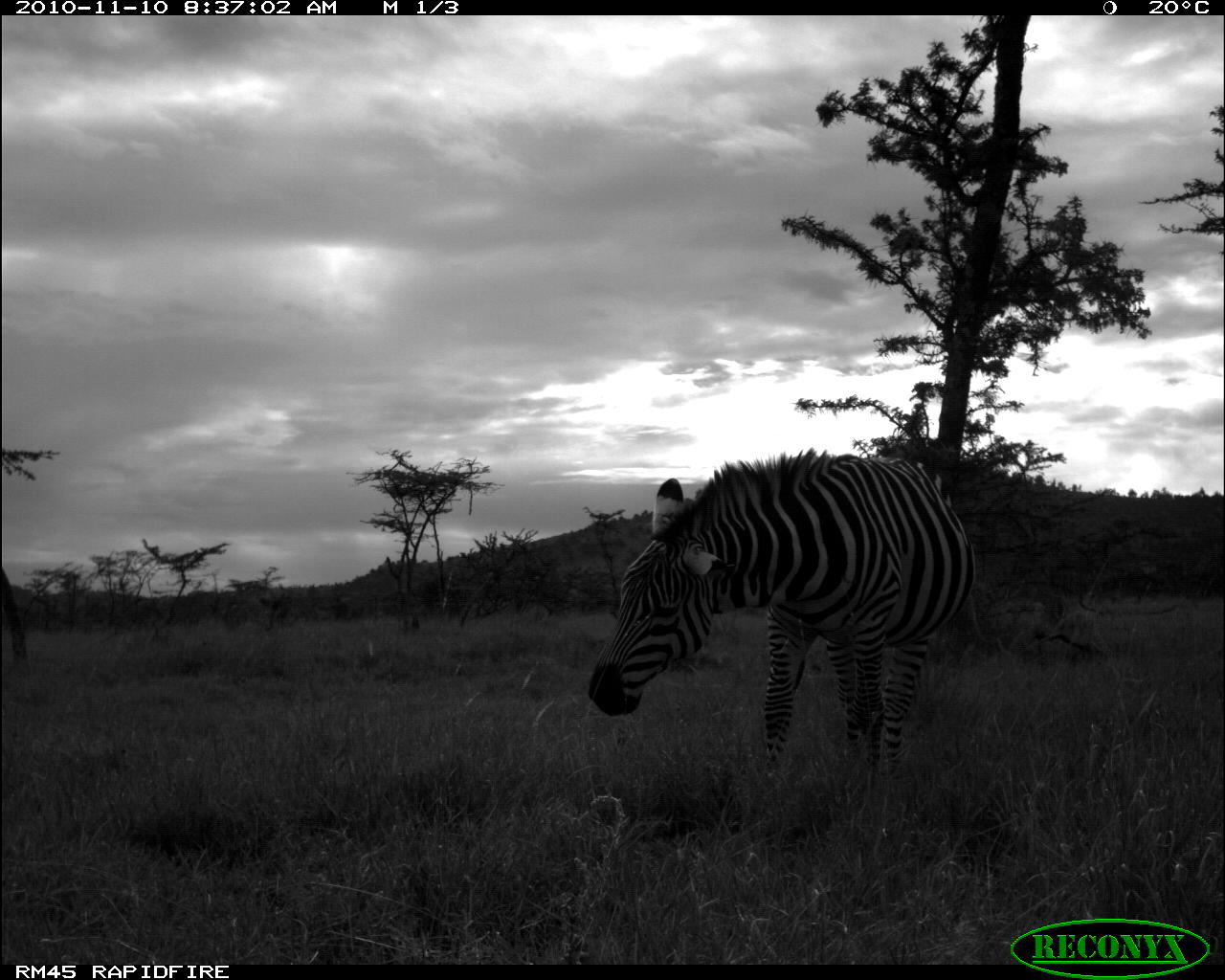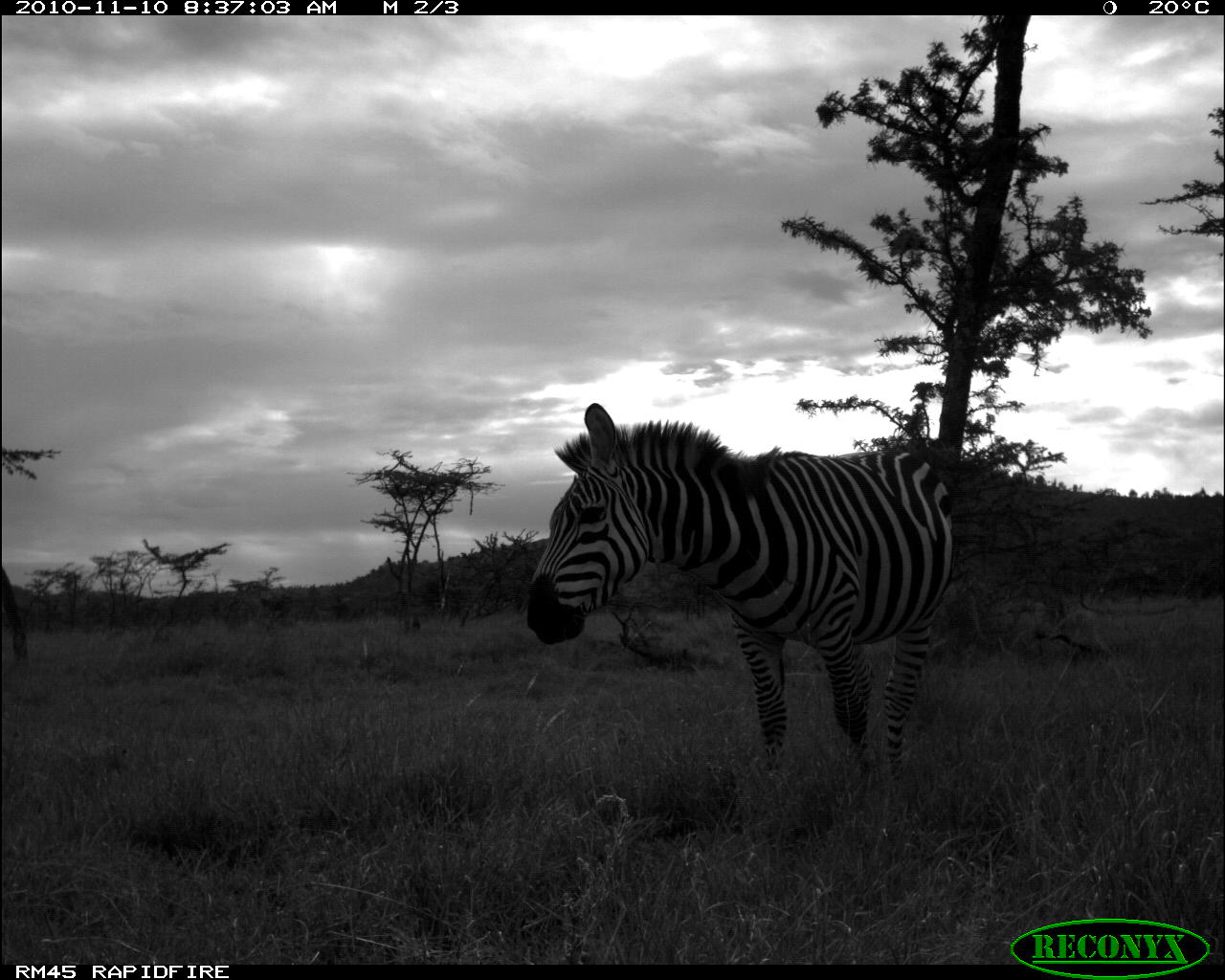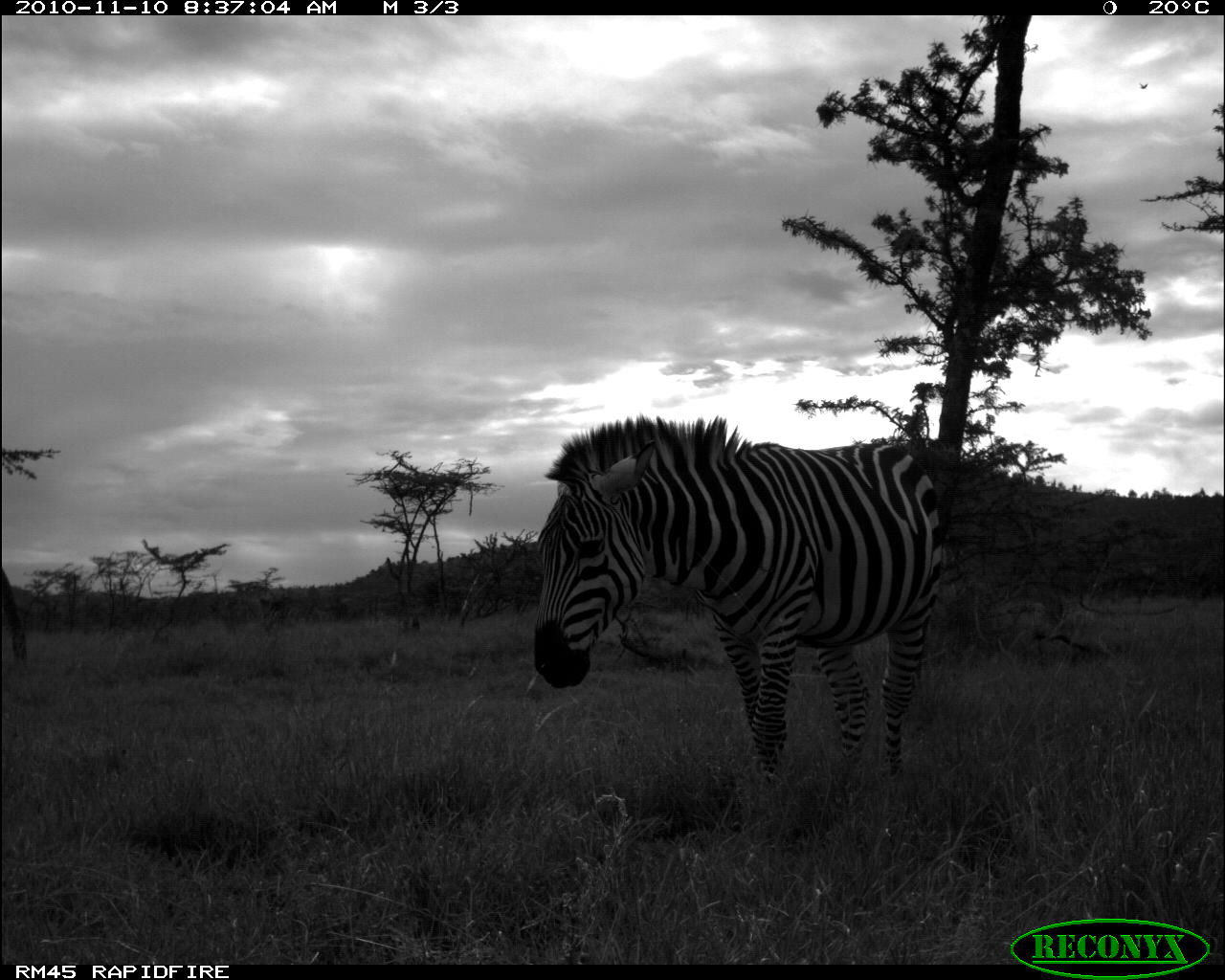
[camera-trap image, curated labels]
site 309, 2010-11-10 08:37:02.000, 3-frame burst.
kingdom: Animalia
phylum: Chordata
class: Mammalia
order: Perissodactyla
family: Equidae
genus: Equus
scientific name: Equus quagga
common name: plains zebra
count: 1